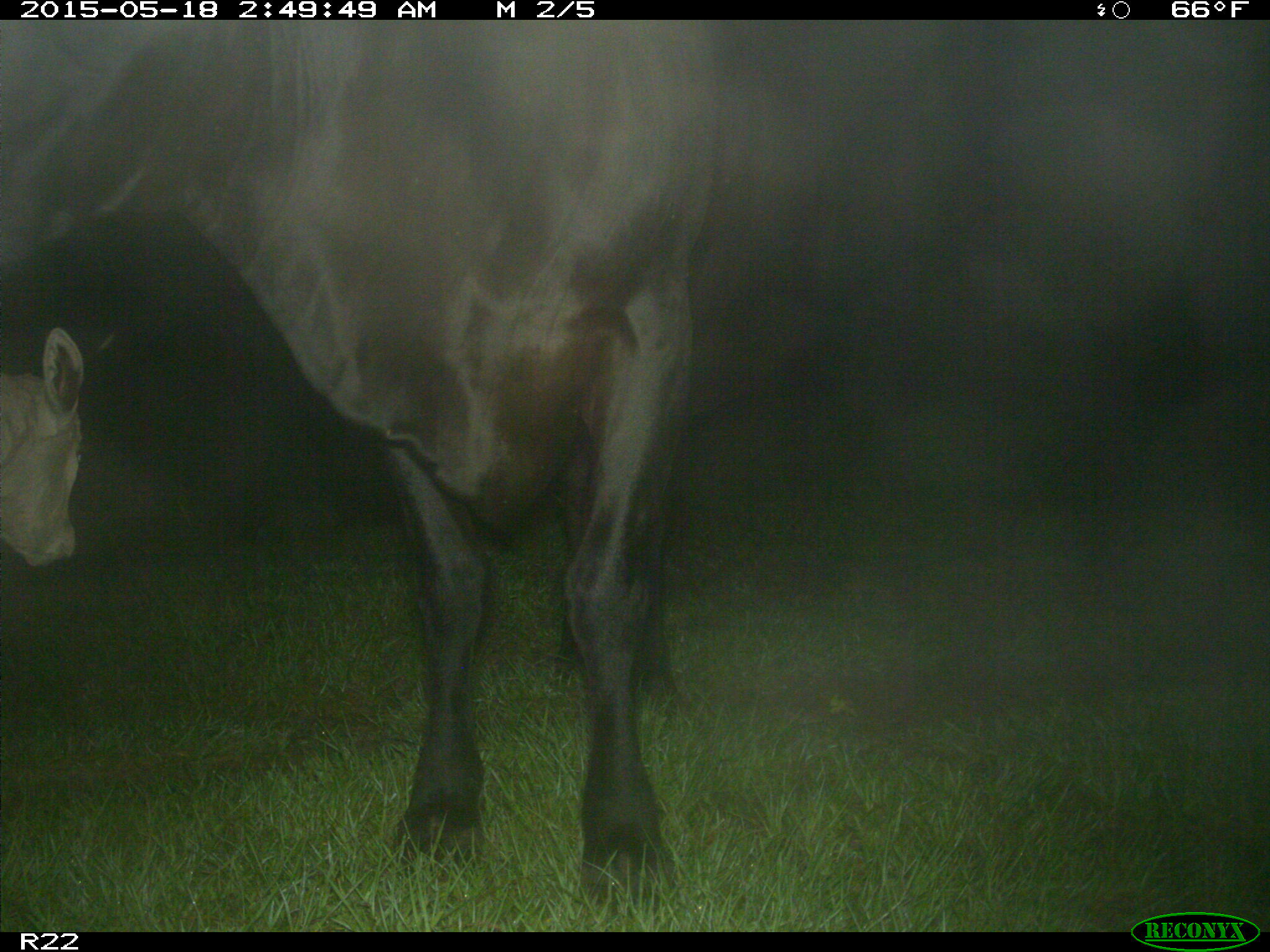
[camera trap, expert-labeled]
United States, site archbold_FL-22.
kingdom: Animalia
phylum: Chordata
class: Mammalia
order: Artiodactyla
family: Bovidae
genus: Bos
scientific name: Bos taurus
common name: domestic cow